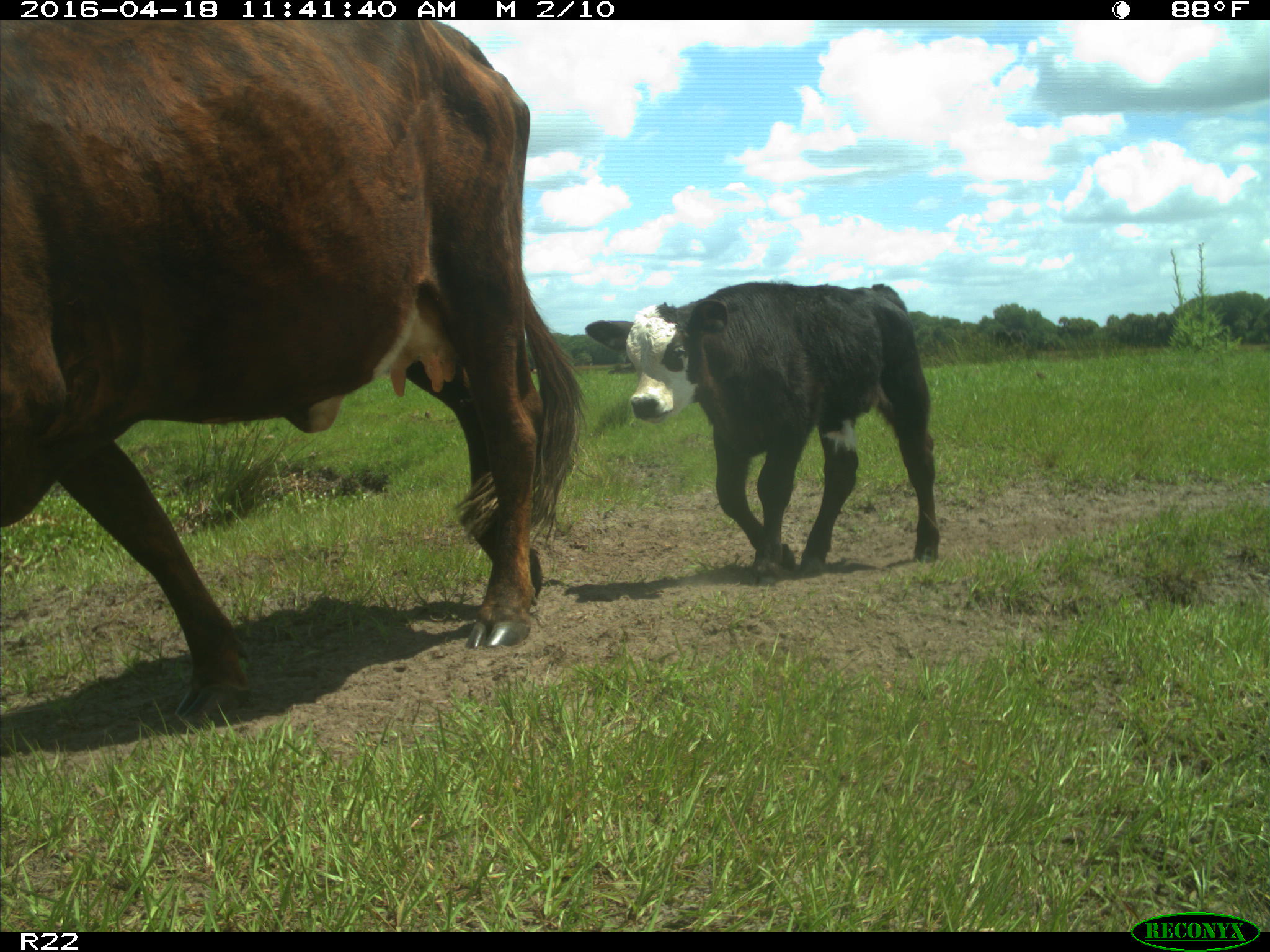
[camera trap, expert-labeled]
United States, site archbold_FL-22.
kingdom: Animalia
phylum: Chordata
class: Mammalia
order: Artiodactyla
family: Bovidae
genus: Bos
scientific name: Bos taurus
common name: domestic cow